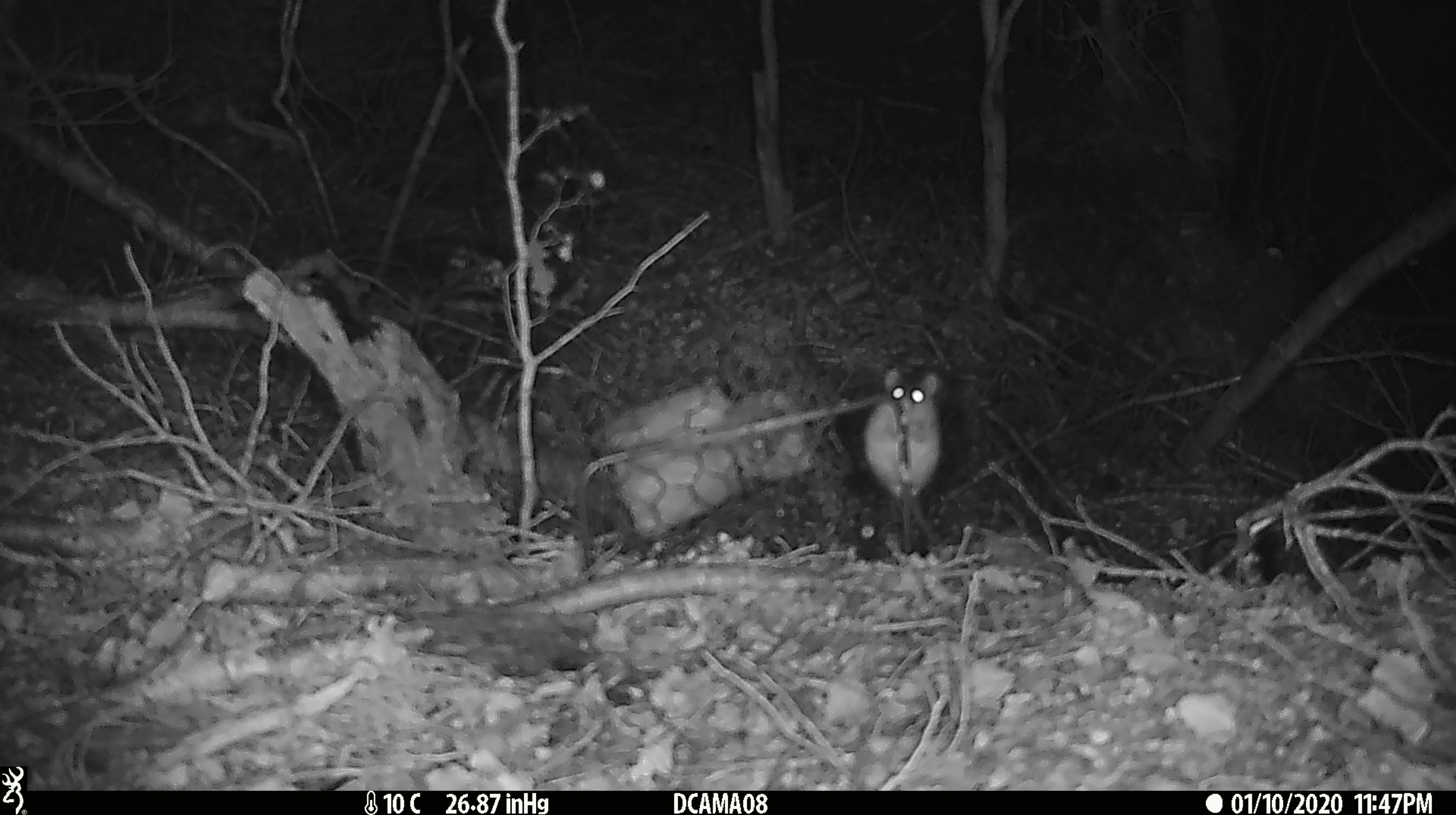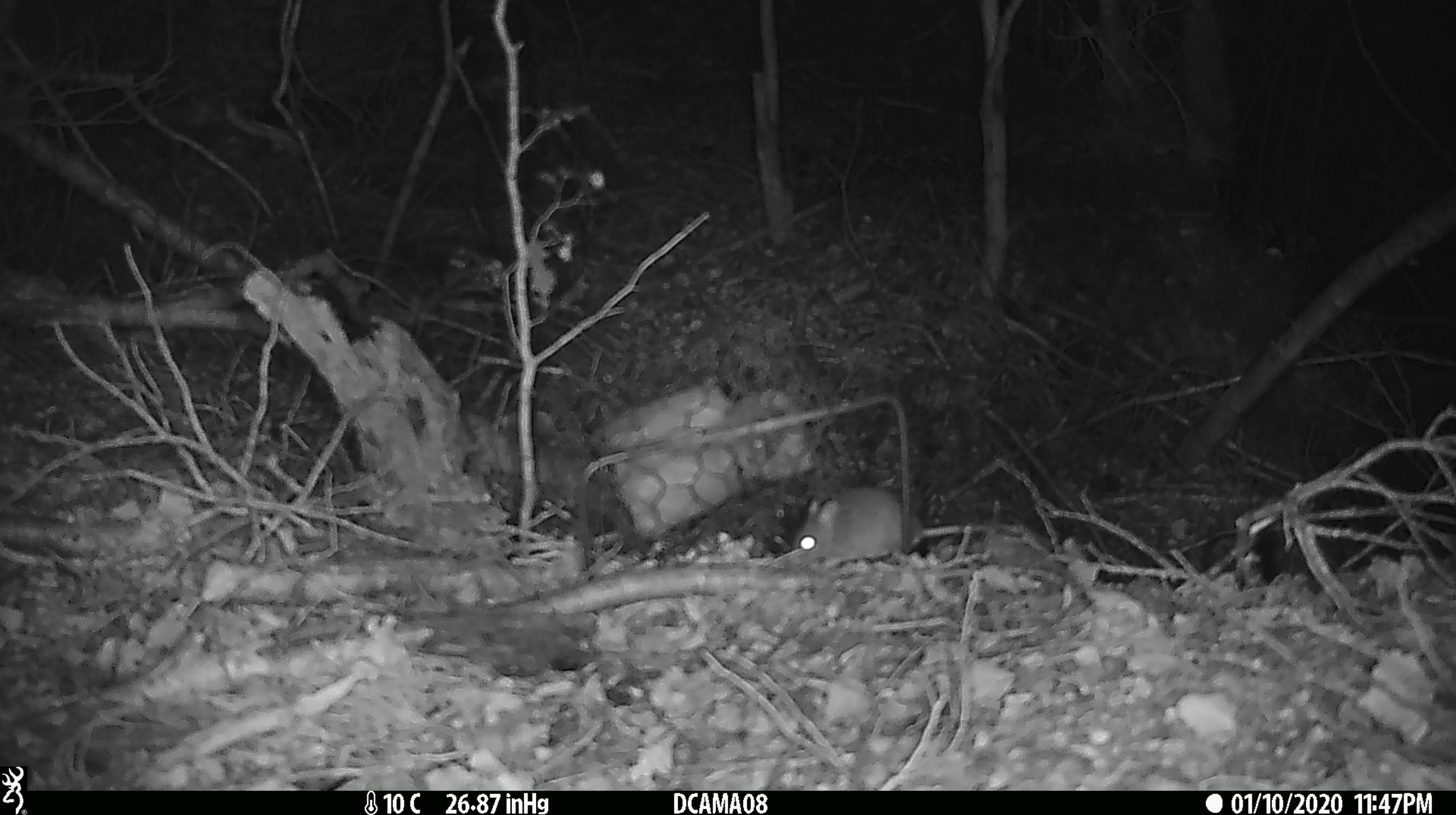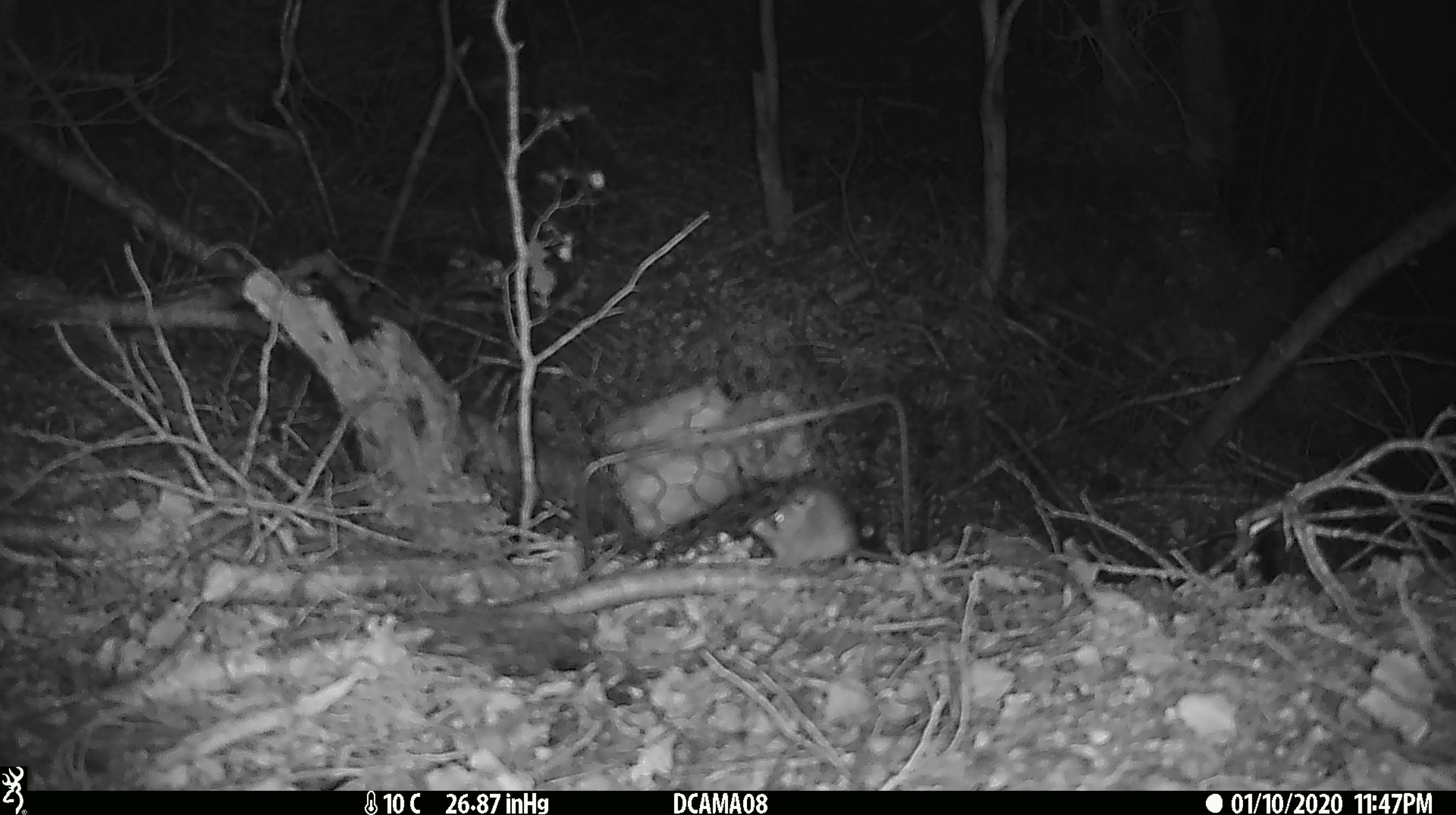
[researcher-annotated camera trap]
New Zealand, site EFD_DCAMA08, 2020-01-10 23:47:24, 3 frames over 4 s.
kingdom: Animalia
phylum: Chordata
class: Mammalia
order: Rodentia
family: Muridae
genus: Mus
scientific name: Mus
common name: mouse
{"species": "mouse (Mus)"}